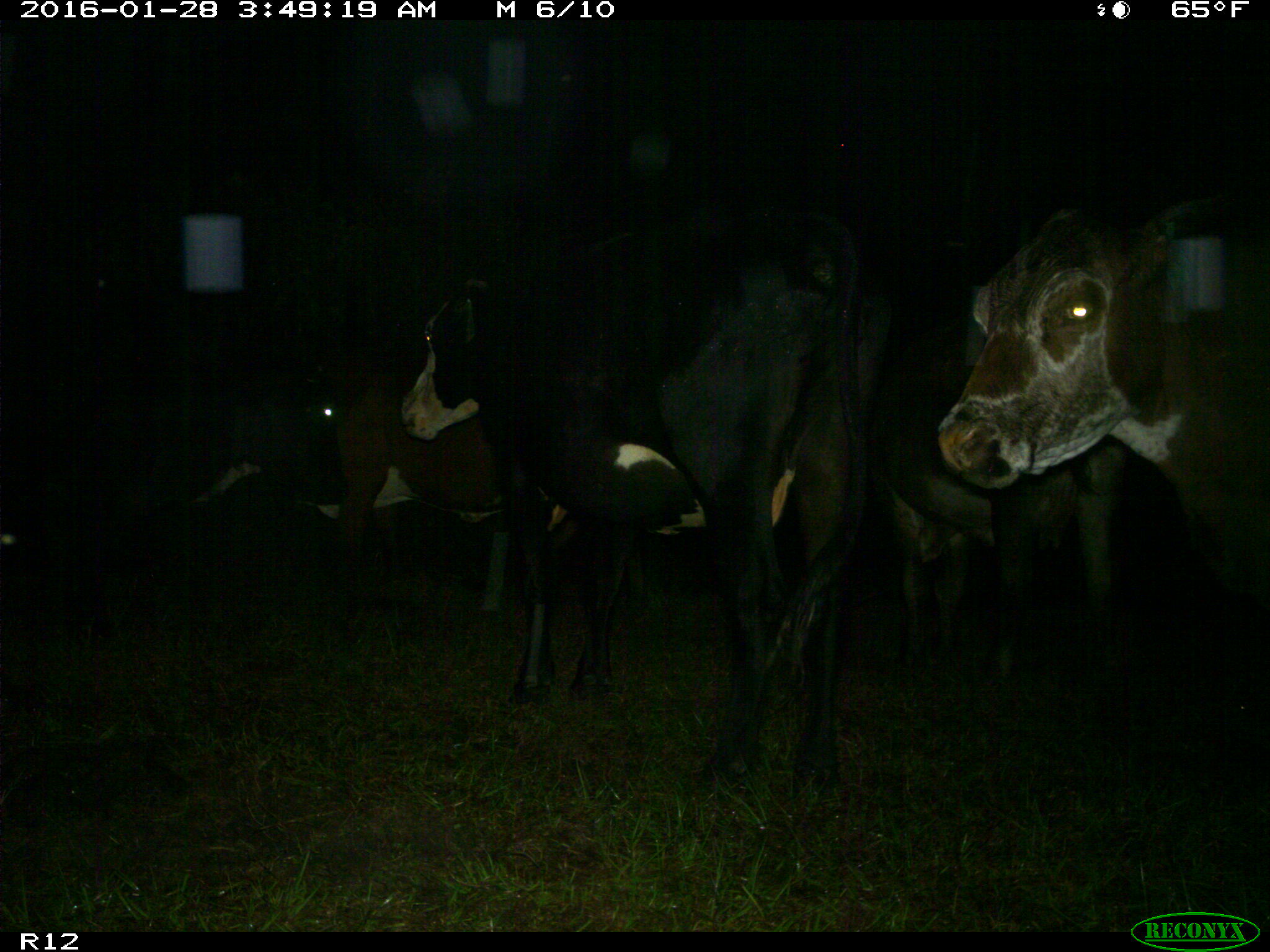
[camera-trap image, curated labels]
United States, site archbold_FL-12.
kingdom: Animalia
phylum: Chordata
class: Mammalia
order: Artiodactyla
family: Bovidae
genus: Bos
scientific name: Bos taurus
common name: domestic cow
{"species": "Bos taurus (domestic cow)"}